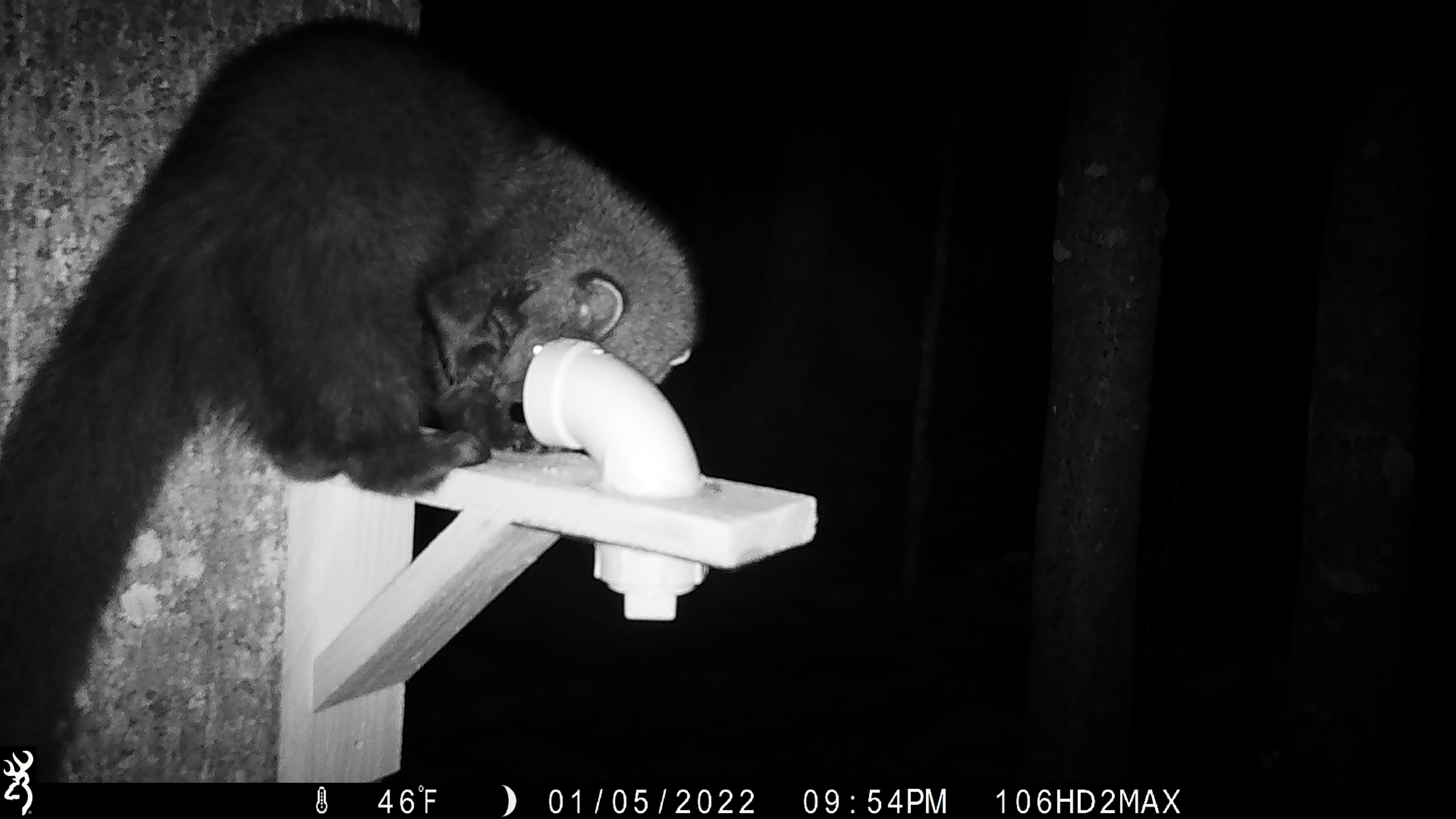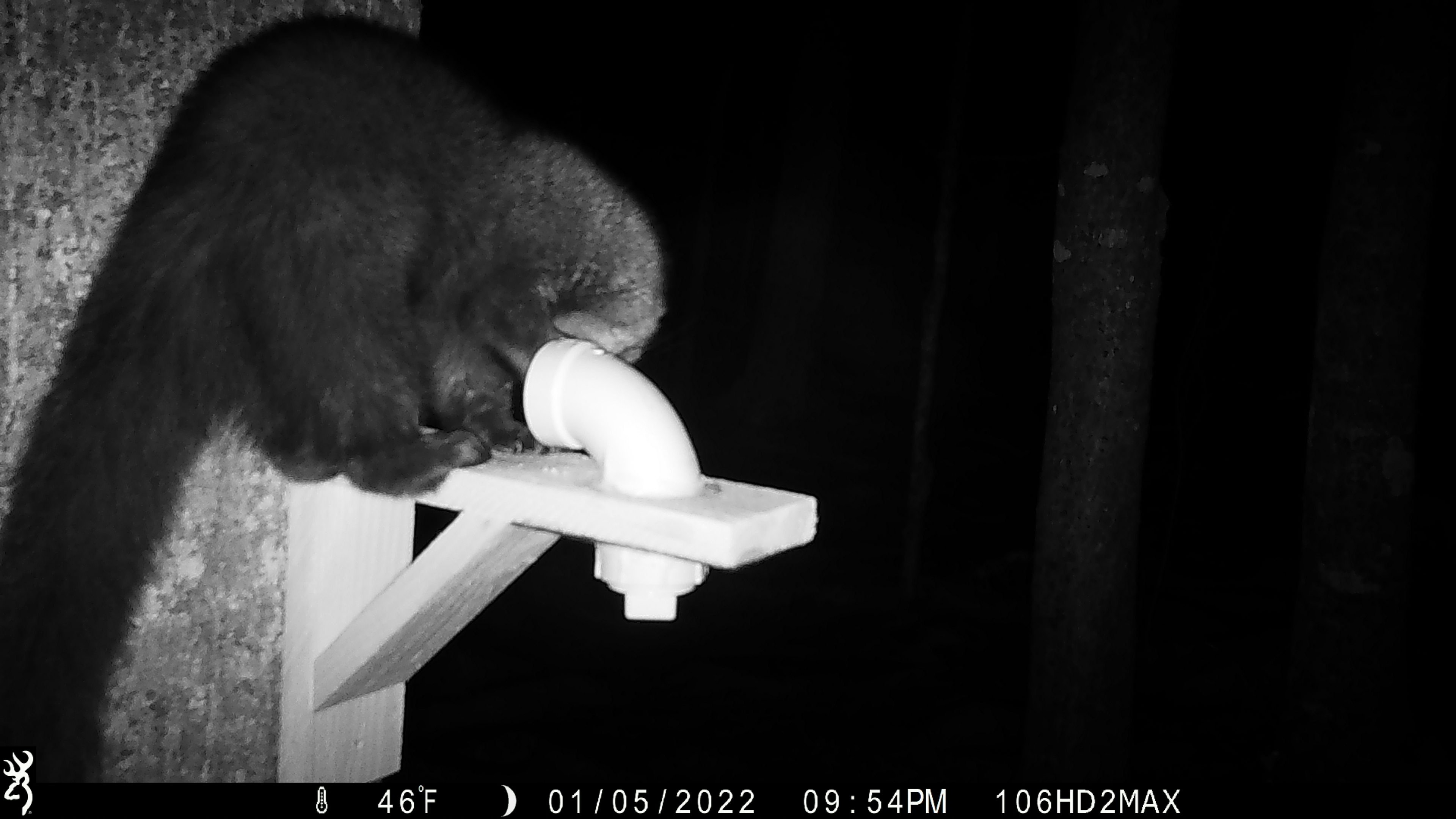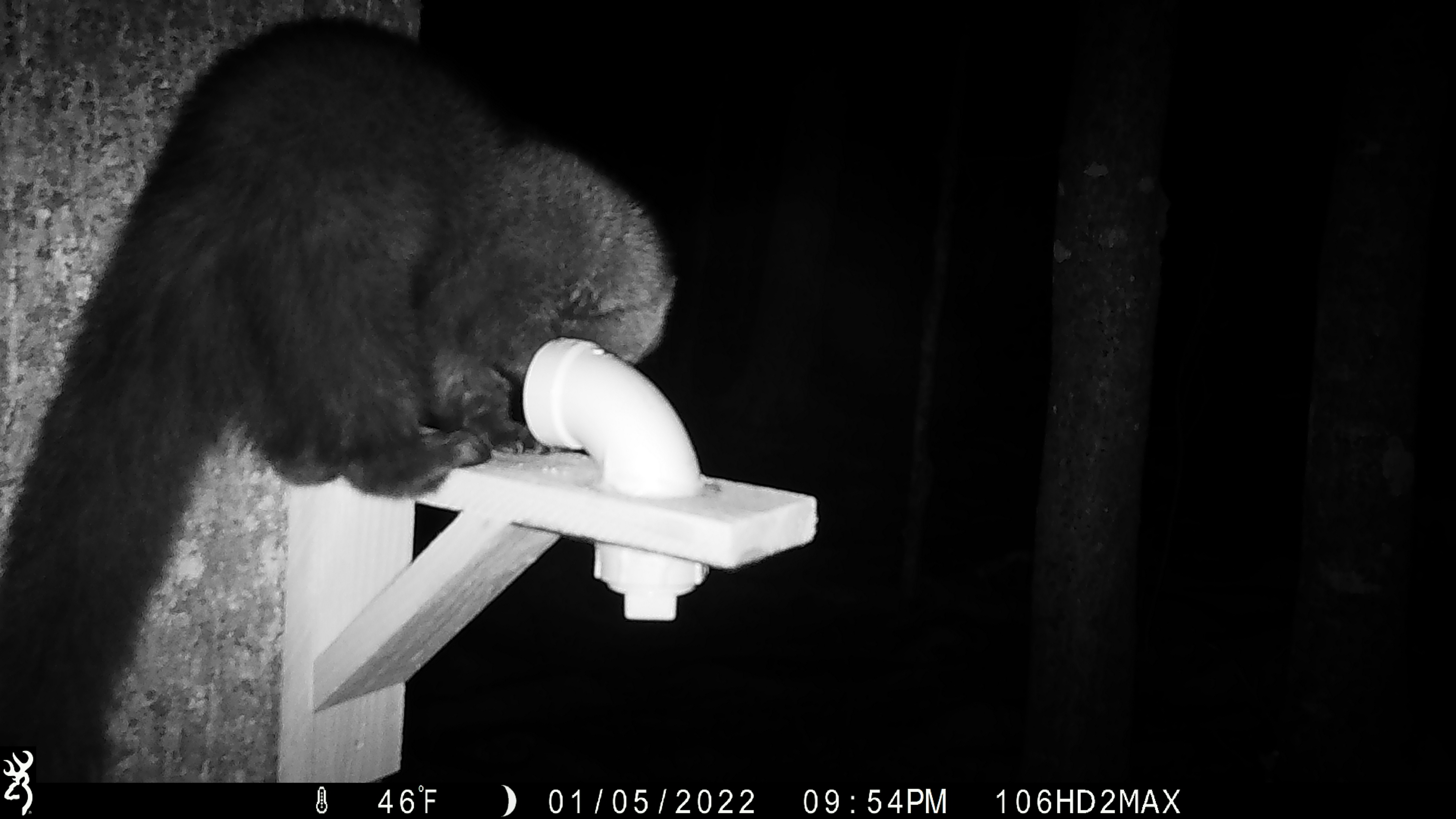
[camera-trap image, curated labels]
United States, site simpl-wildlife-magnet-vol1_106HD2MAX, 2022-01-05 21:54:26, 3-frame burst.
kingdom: Animalia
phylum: Chordata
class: Mammalia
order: Carnivora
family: Mustelidae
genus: Pekania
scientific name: Pekania pennanti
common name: fisher